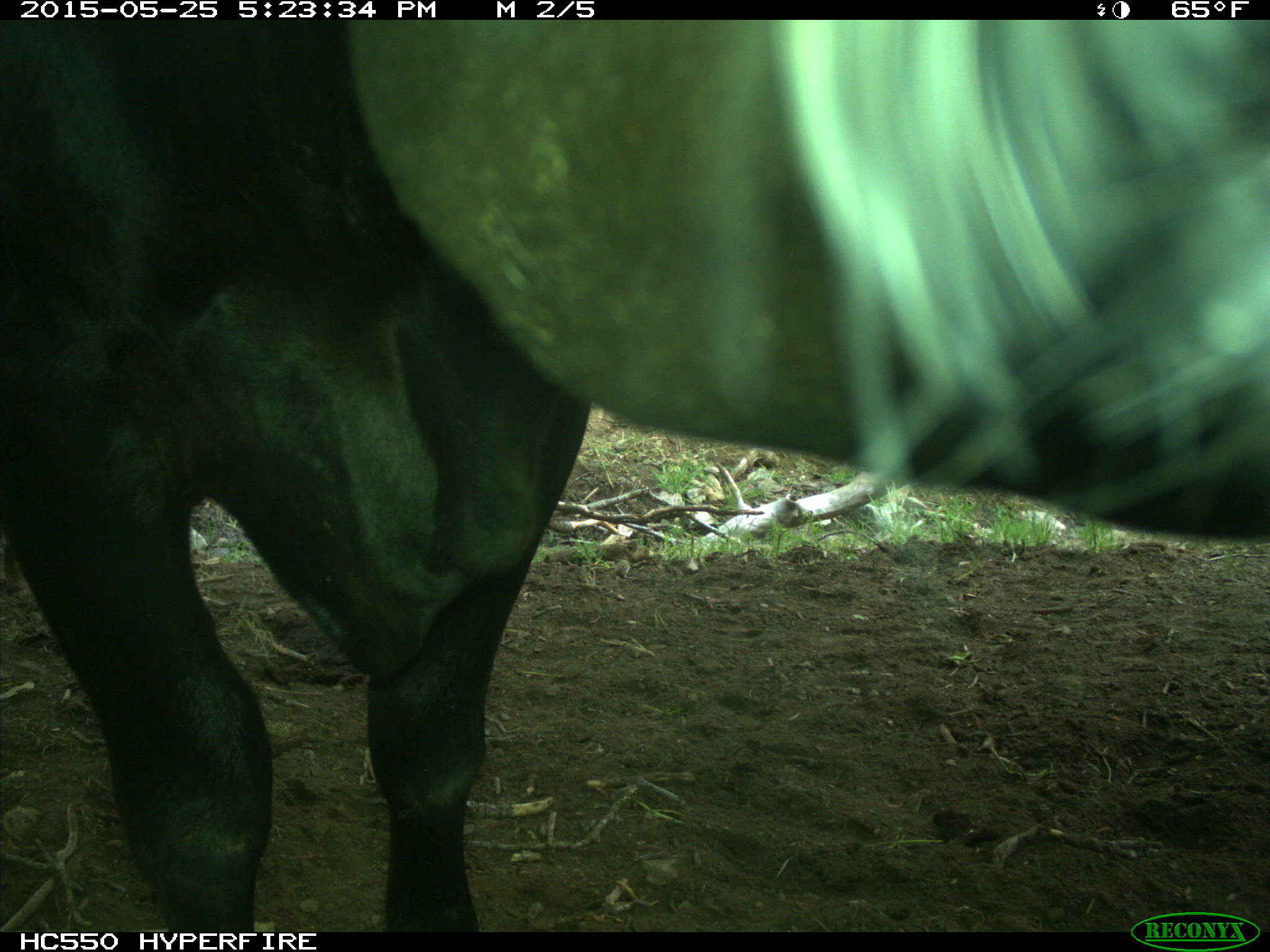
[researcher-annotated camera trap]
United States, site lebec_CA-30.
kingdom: Animalia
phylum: Chordata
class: Mammalia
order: Artiodactyla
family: Bovidae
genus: Bos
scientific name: Bos taurus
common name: domestic cow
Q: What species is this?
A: Bos taurus (domestic cow).